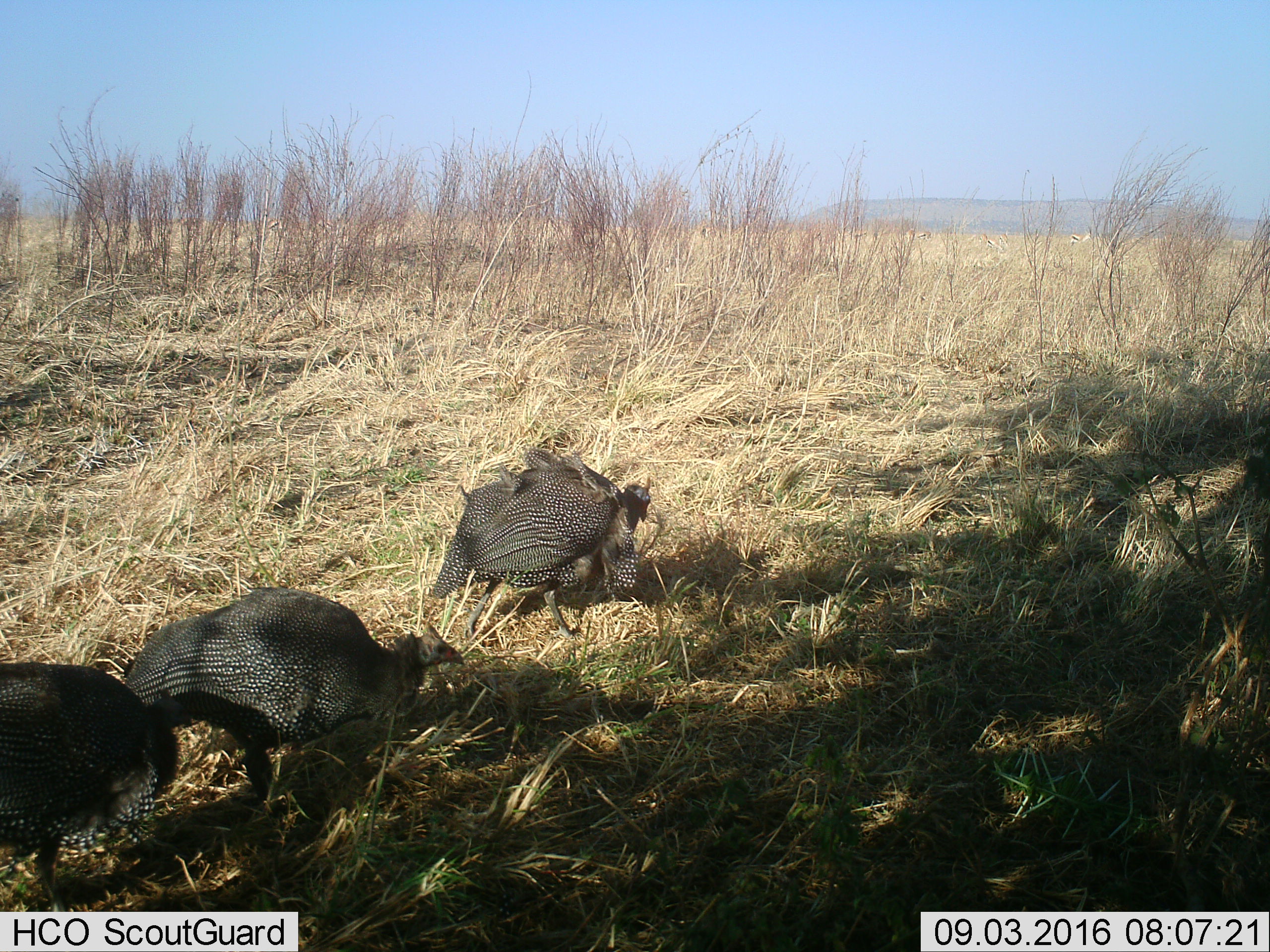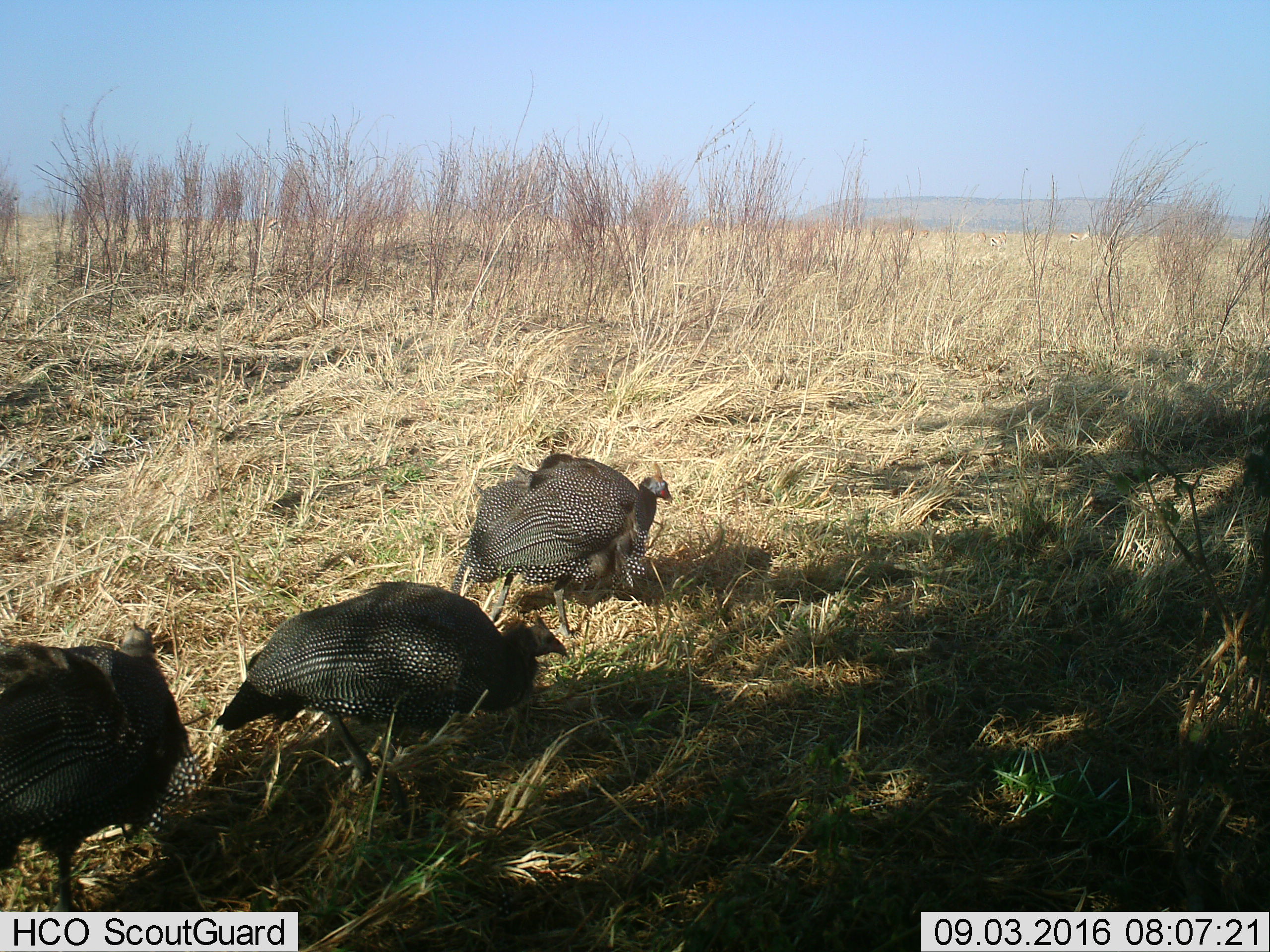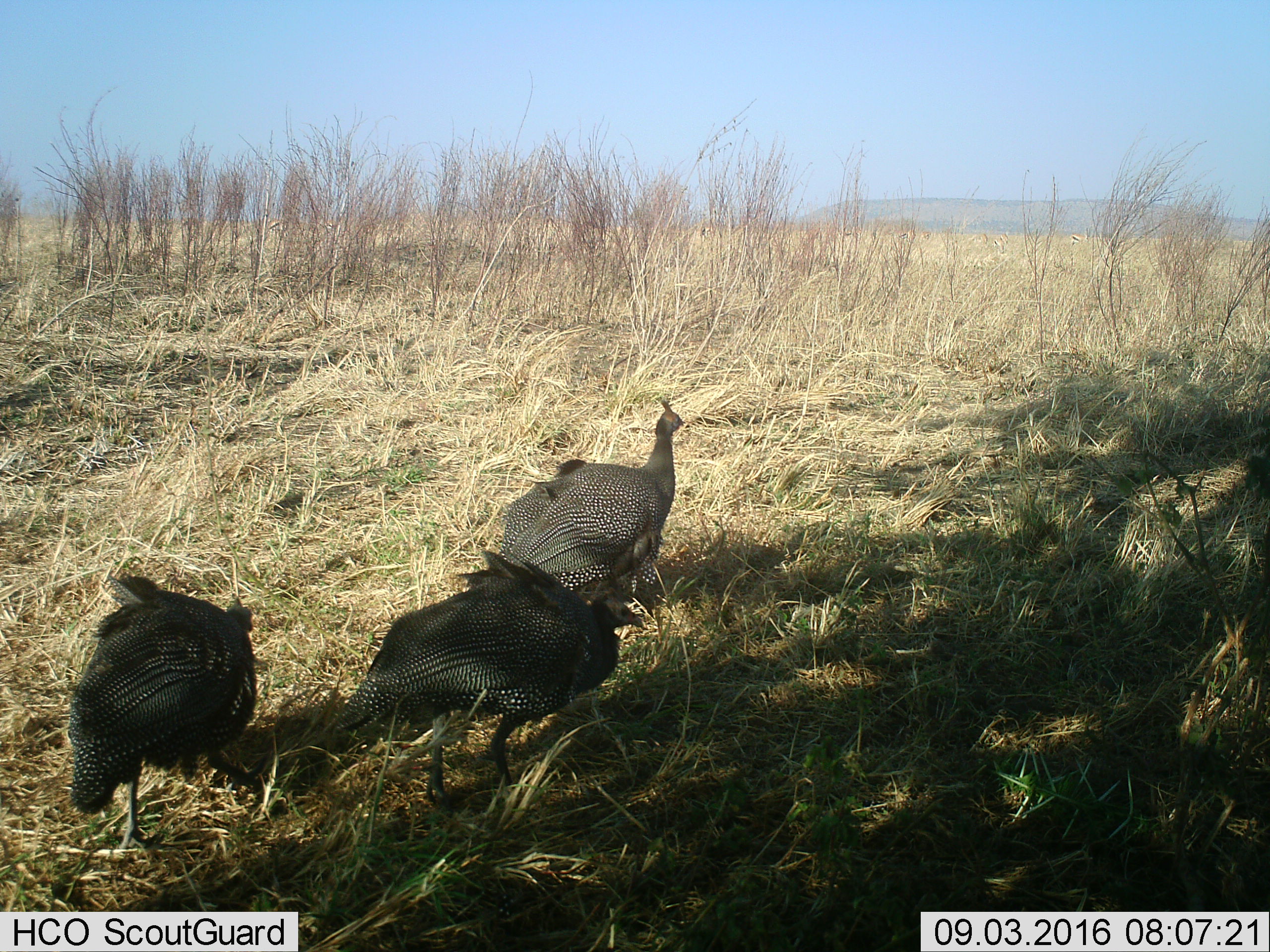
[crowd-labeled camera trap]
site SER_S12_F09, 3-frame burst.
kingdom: Animalia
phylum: Chordata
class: Aves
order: Galliformes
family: Numididae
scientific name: Numididae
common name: guineafowl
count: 3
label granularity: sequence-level